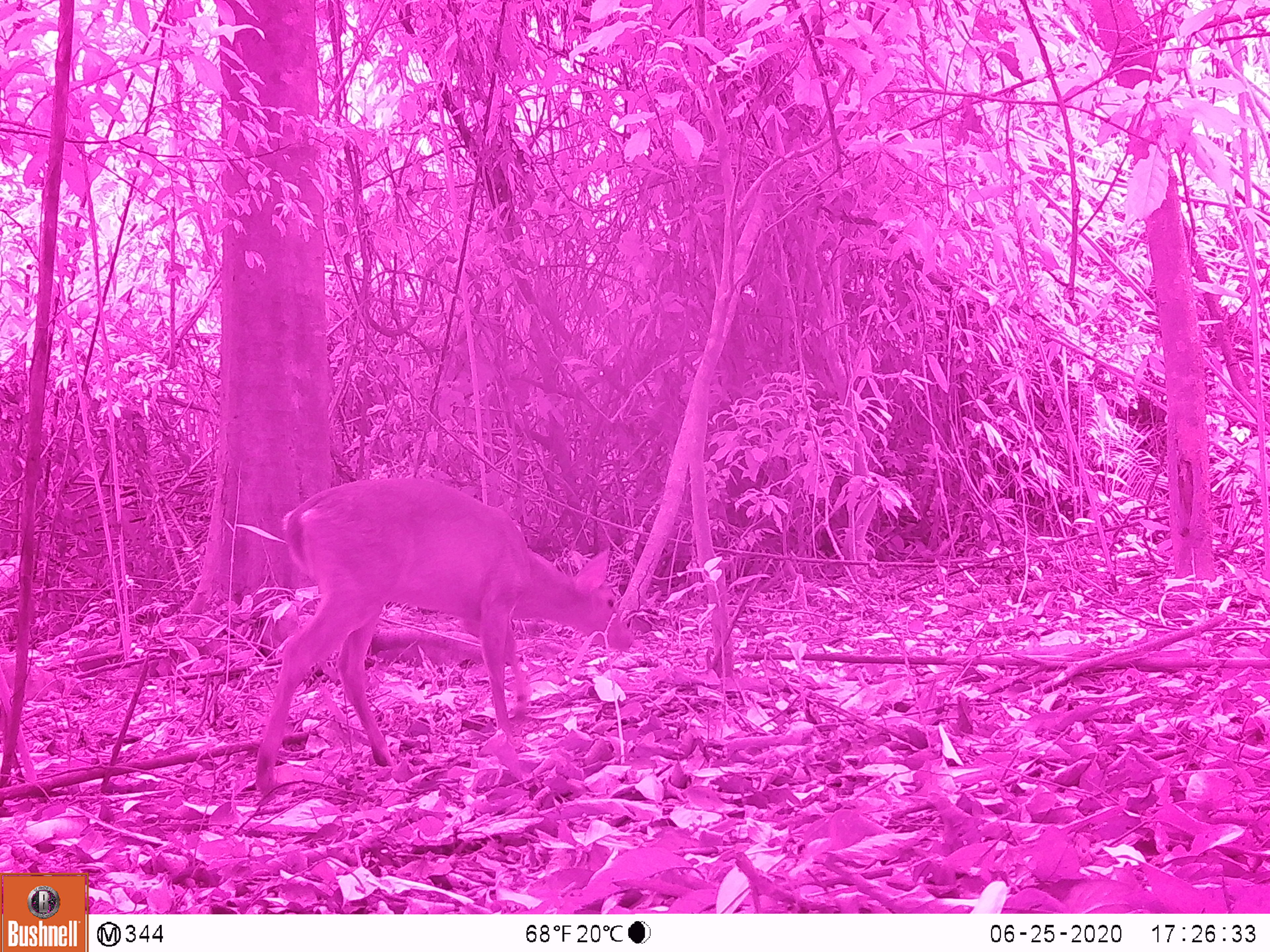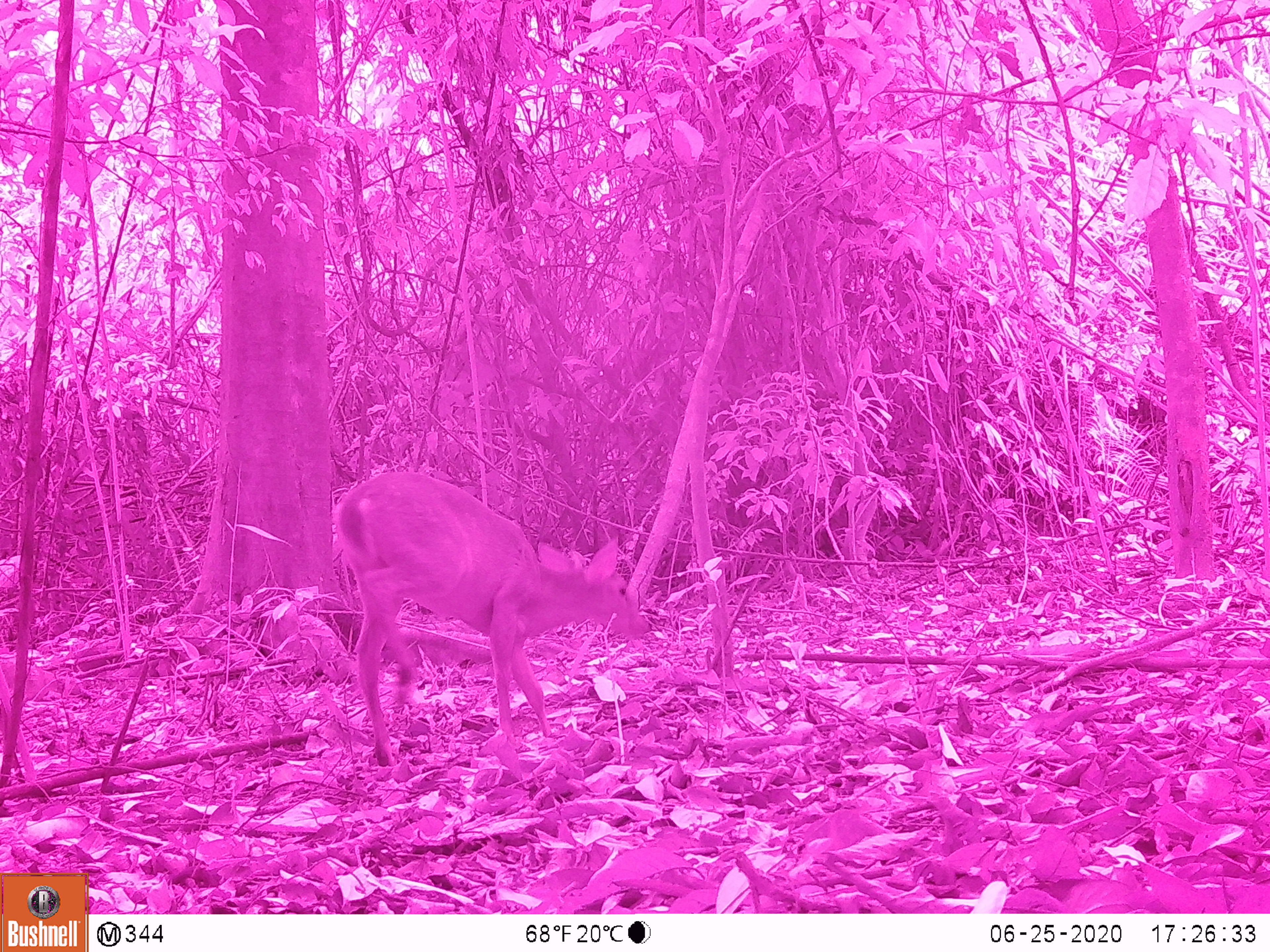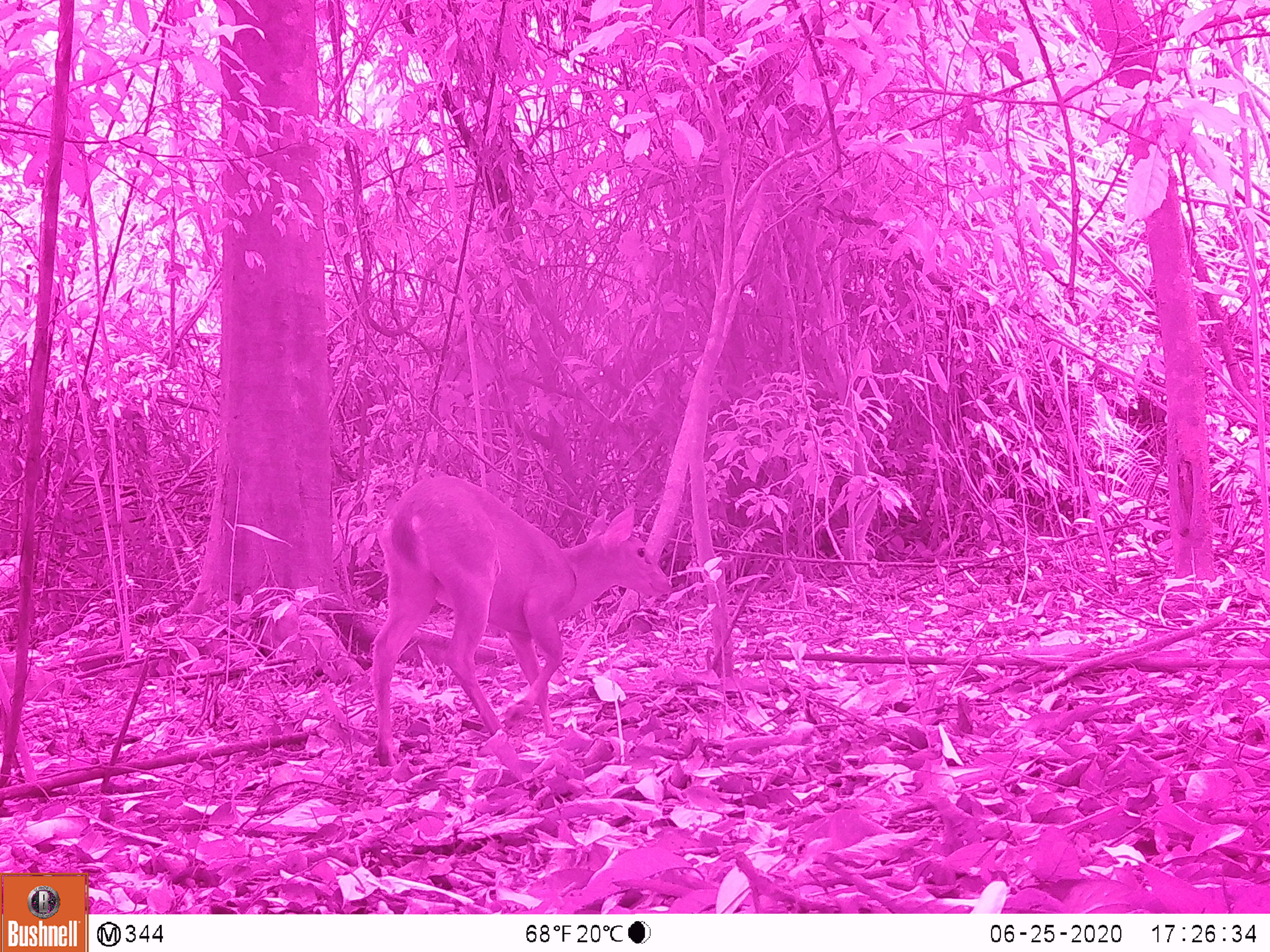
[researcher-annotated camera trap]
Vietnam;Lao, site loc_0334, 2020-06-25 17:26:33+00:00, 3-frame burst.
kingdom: Animalia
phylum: Chordata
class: Mammalia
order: Artiodactyla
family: Cervidae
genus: Muntiacus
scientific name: Muntiacus vuquangensis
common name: large-antlered muntjac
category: large antlered muntjac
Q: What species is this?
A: Large antlered muntjac (large-antlered muntjac) (Muntiacus vuquangensis).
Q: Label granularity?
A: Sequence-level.